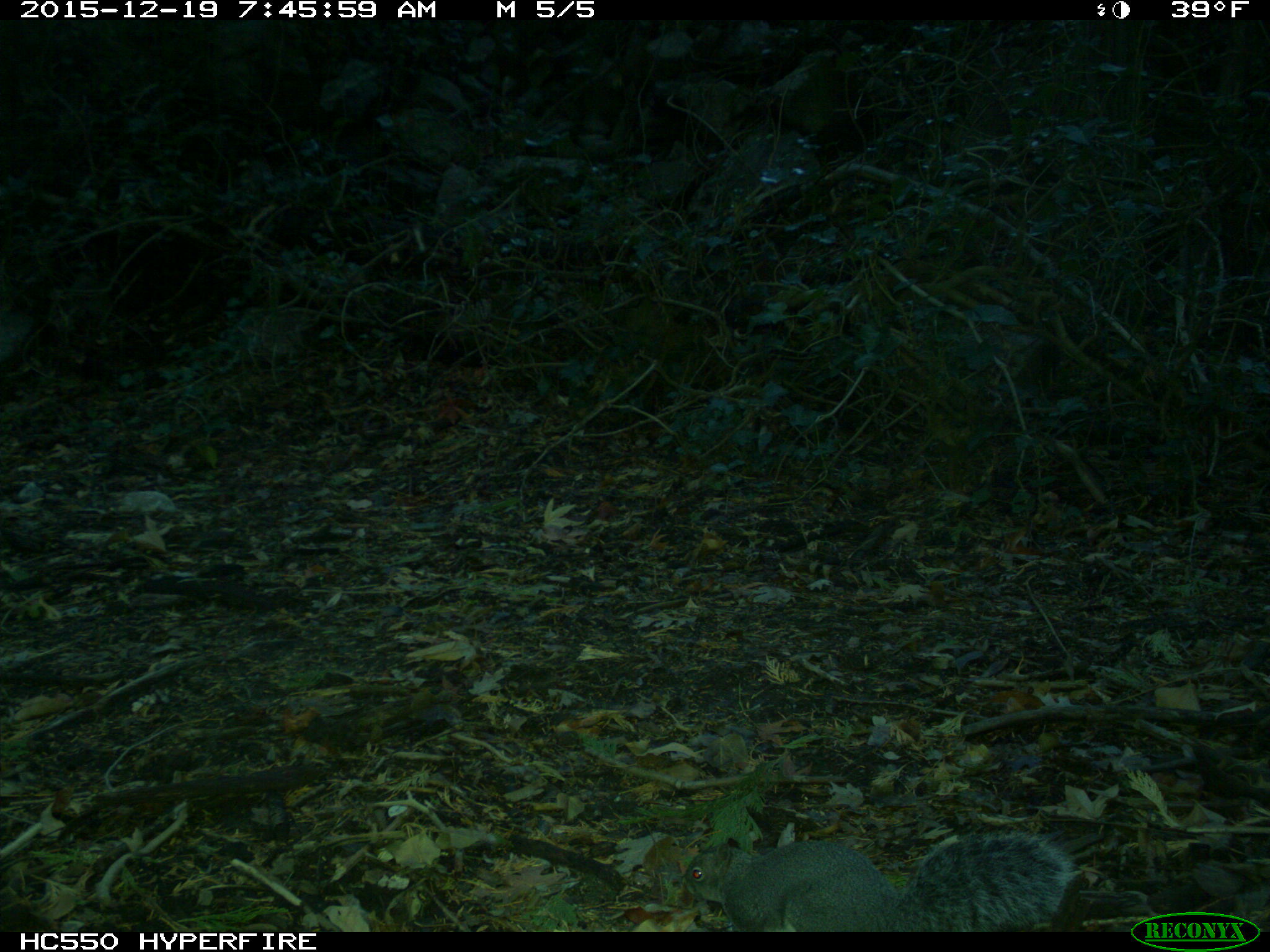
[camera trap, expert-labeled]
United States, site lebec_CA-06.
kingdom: Animalia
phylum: Chordata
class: Mammalia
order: Rodentia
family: Sciuridae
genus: Sciurus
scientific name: Sciurus carolinensis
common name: eastern gray squirrel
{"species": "Sciurus carolinensis (eastern gray squirrel)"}